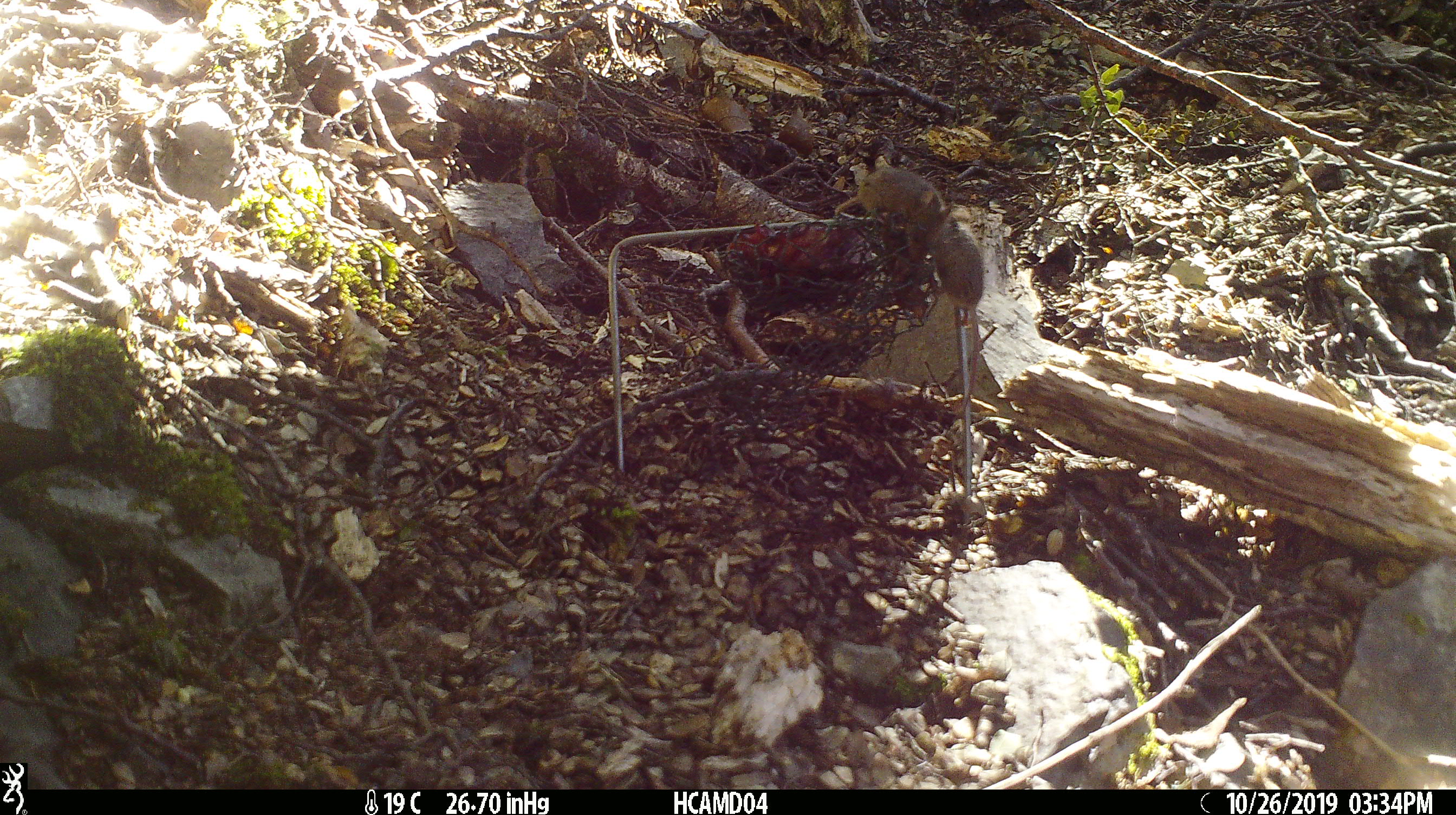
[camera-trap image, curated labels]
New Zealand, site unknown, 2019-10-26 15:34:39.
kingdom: Animalia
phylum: Chordata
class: Mammalia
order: Rodentia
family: Muridae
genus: Mus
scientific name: Mus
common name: mouse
Mouse (Mus).